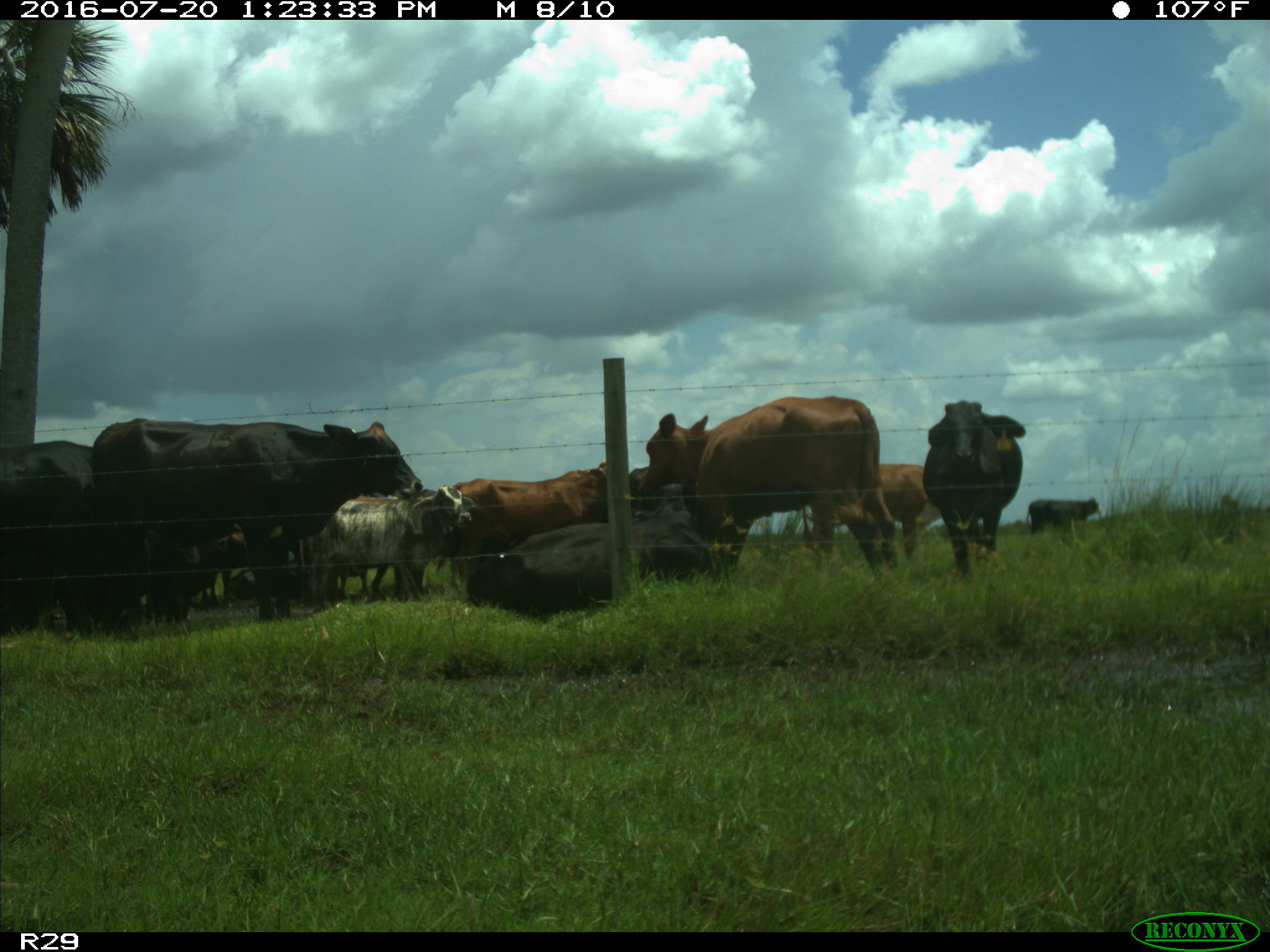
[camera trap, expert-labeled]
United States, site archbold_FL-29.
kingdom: Animalia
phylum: Chordata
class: Mammalia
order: Artiodactyla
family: Bovidae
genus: Bos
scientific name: Bos taurus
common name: domestic cow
Bos taurus (domestic cow).